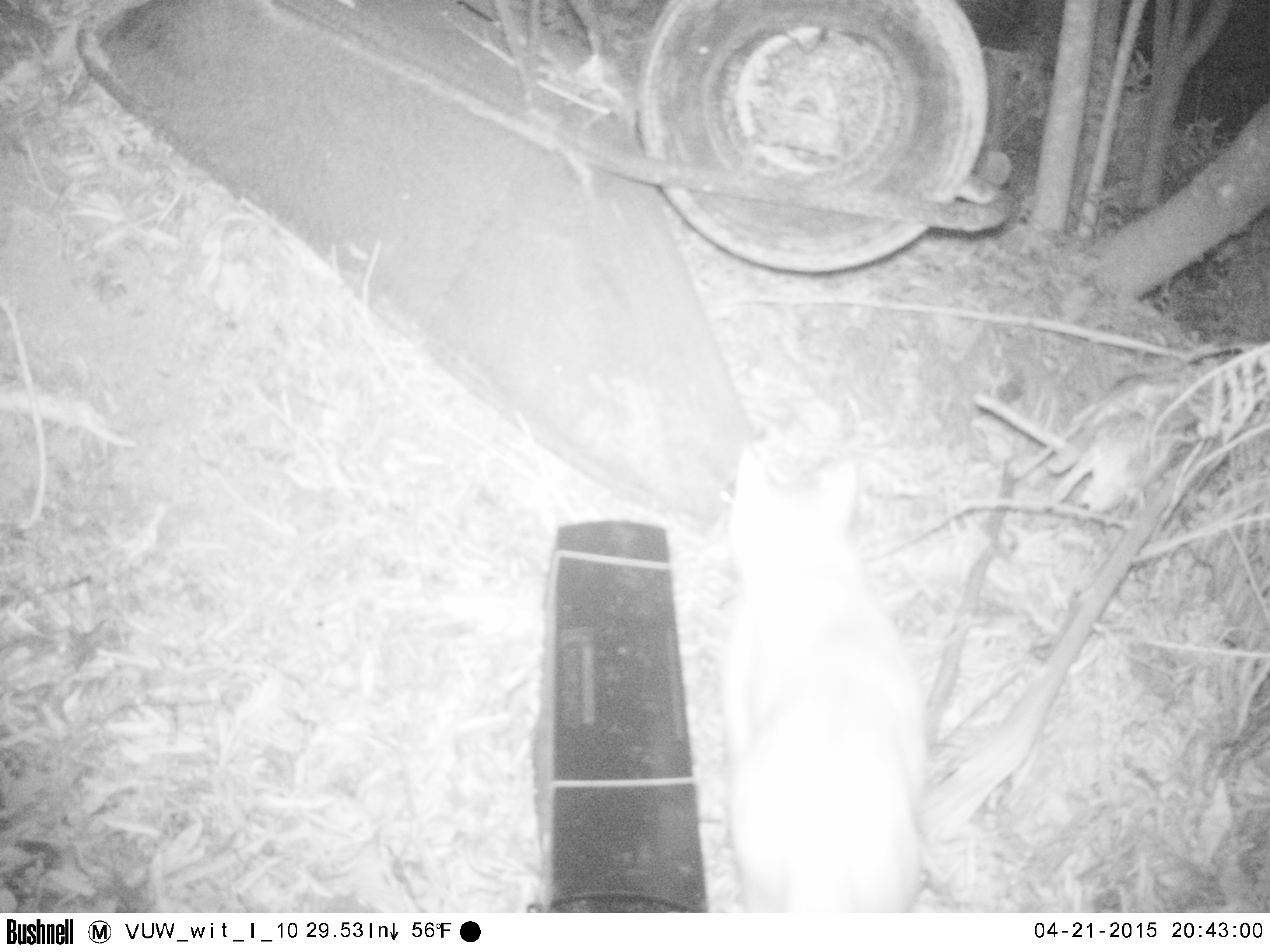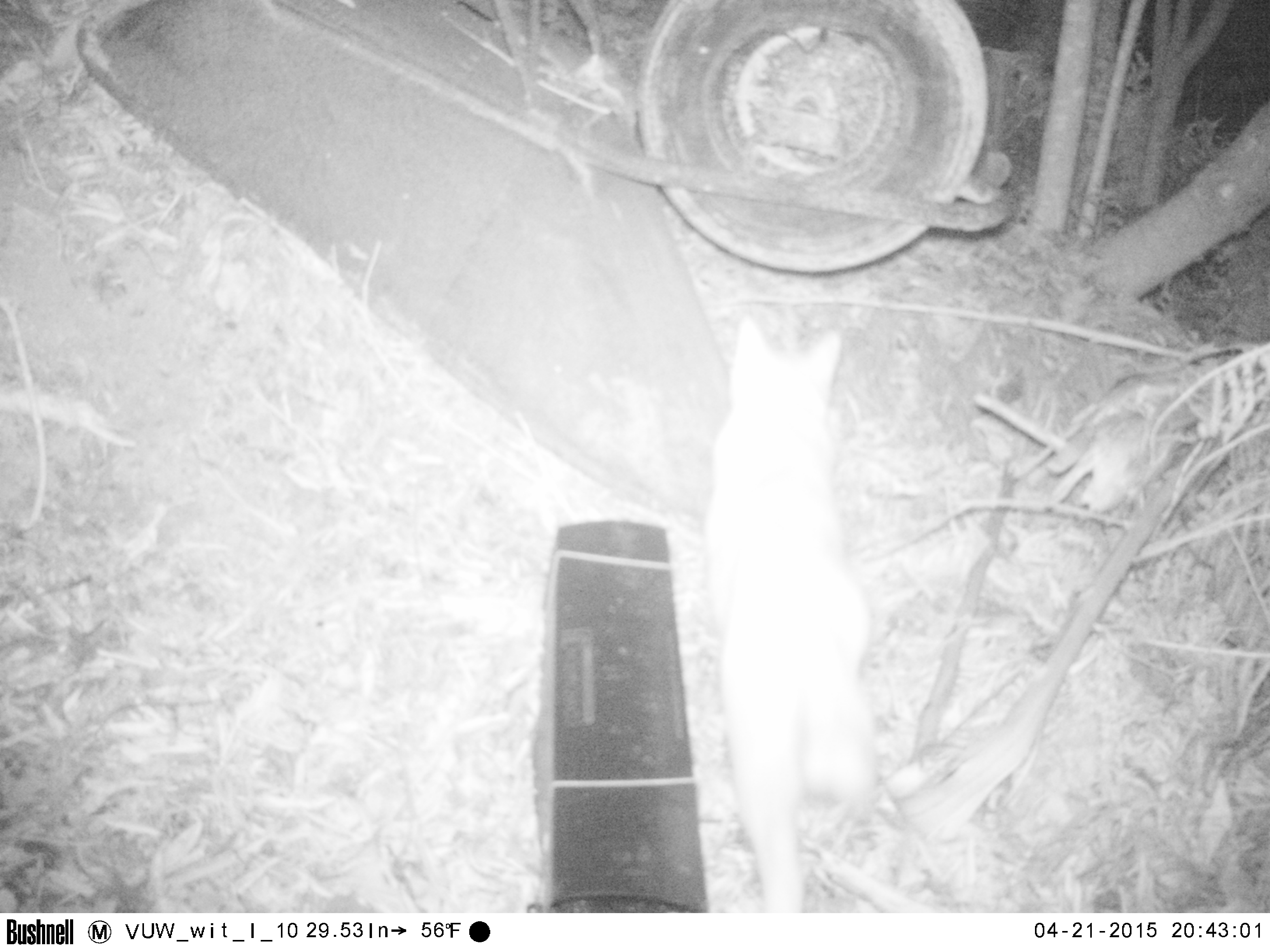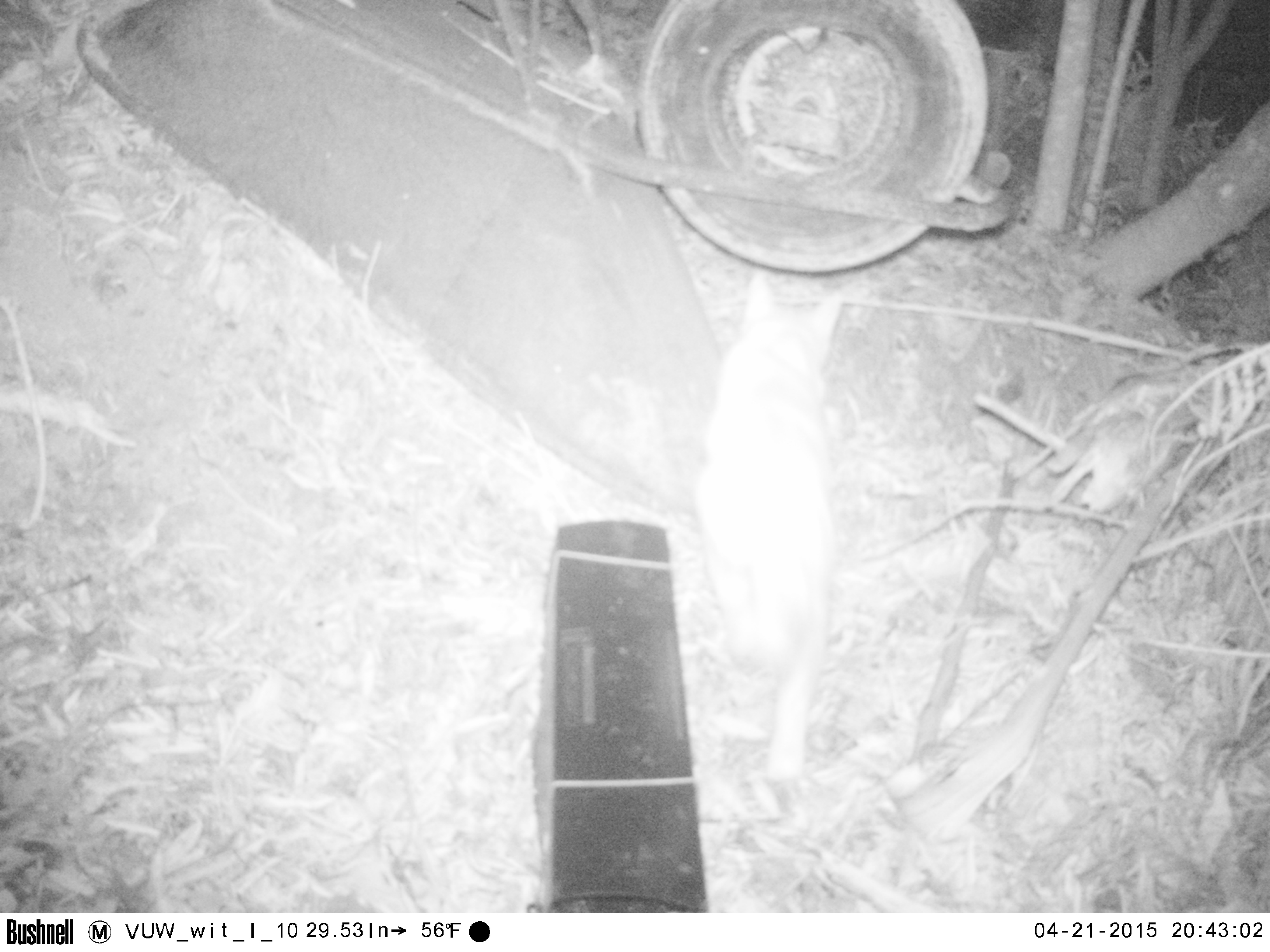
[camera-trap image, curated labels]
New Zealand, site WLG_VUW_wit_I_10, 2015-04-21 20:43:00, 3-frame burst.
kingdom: Animalia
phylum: Chordata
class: Mammalia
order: Carnivora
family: Felidae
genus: Felis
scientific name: Felis catus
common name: domestic cat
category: cat